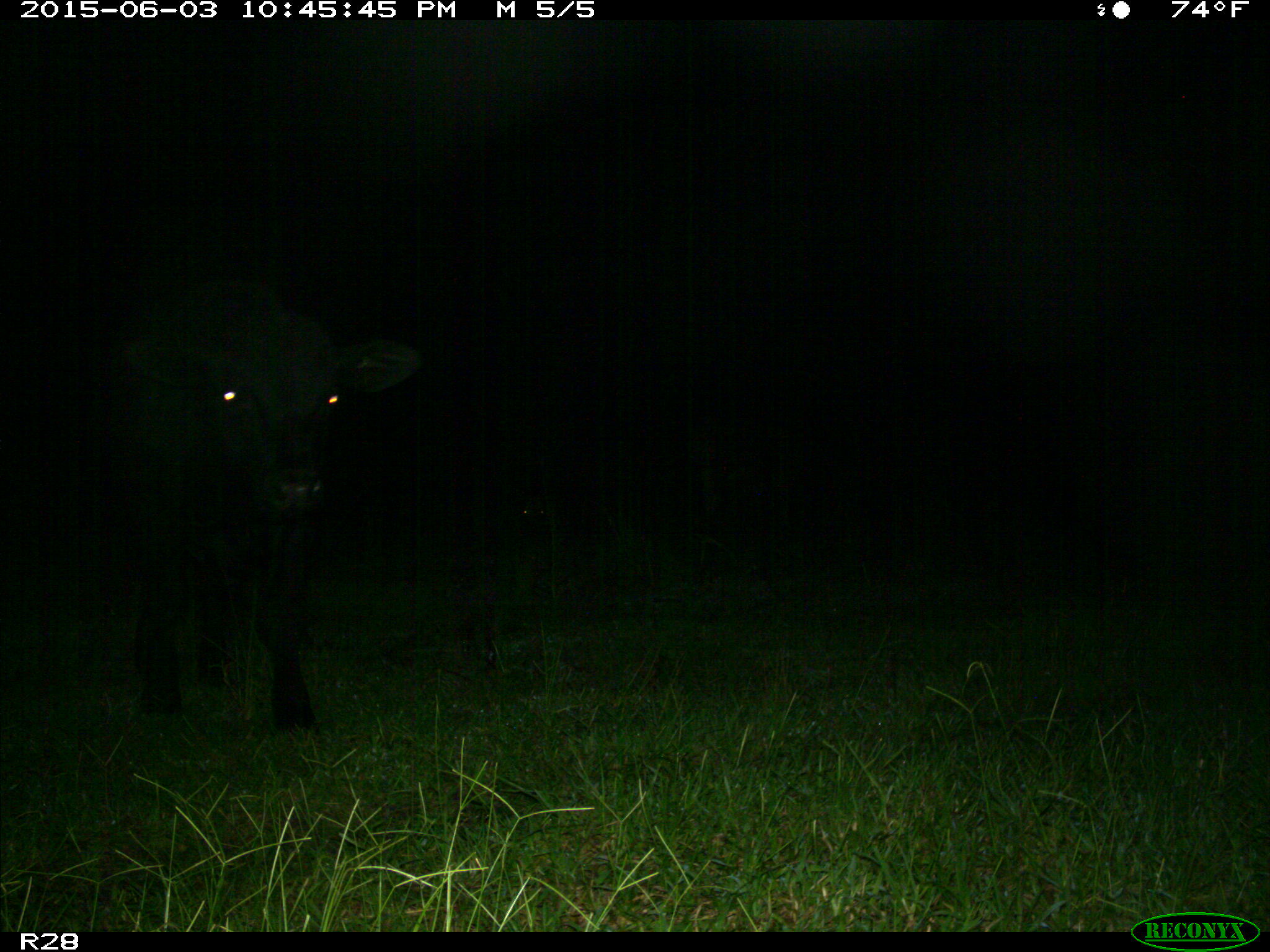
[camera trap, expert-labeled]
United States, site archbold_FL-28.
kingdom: Animalia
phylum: Chordata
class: Mammalia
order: Artiodactyla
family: Bovidae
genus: Bos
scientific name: Bos taurus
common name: domestic cow